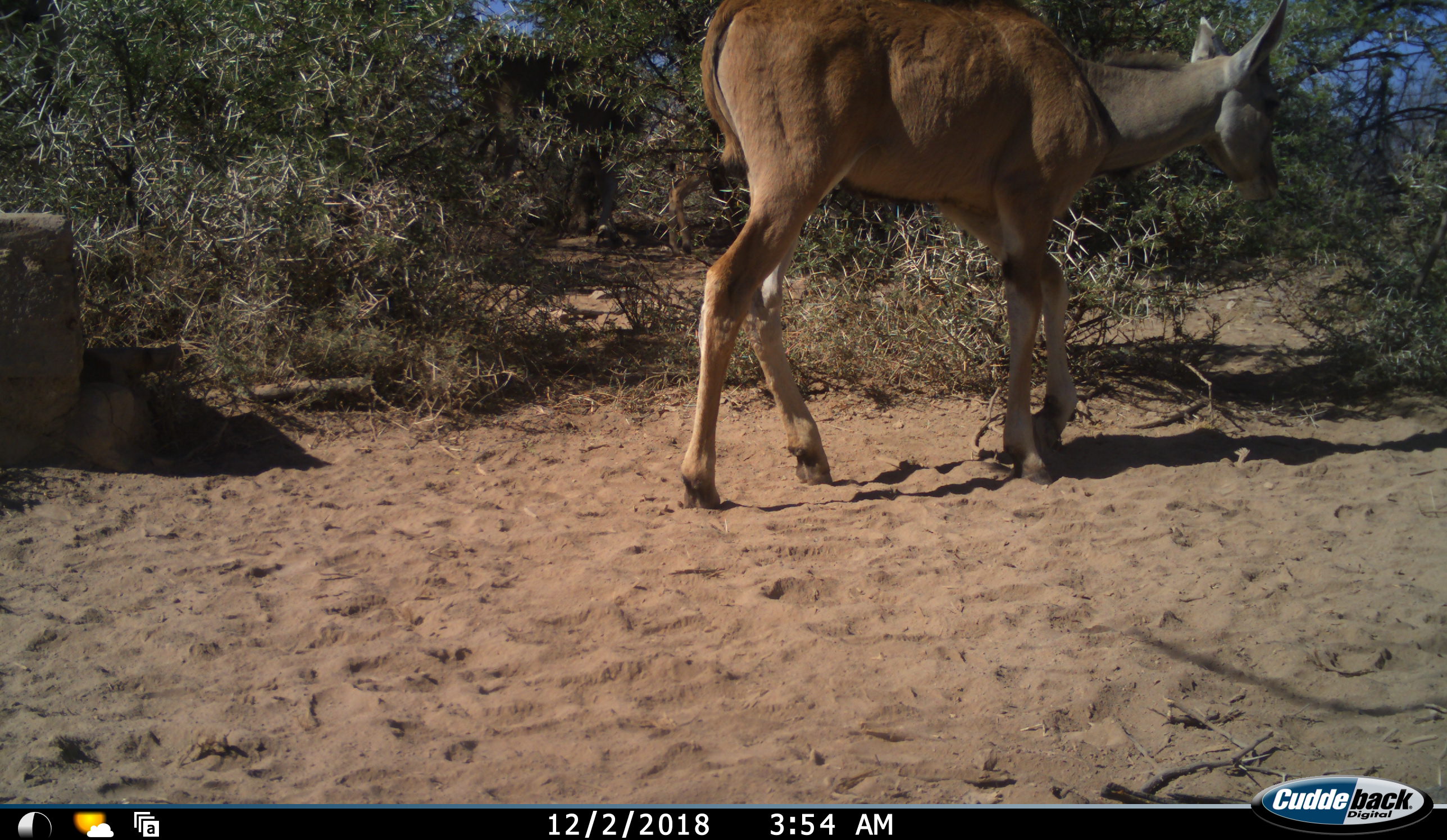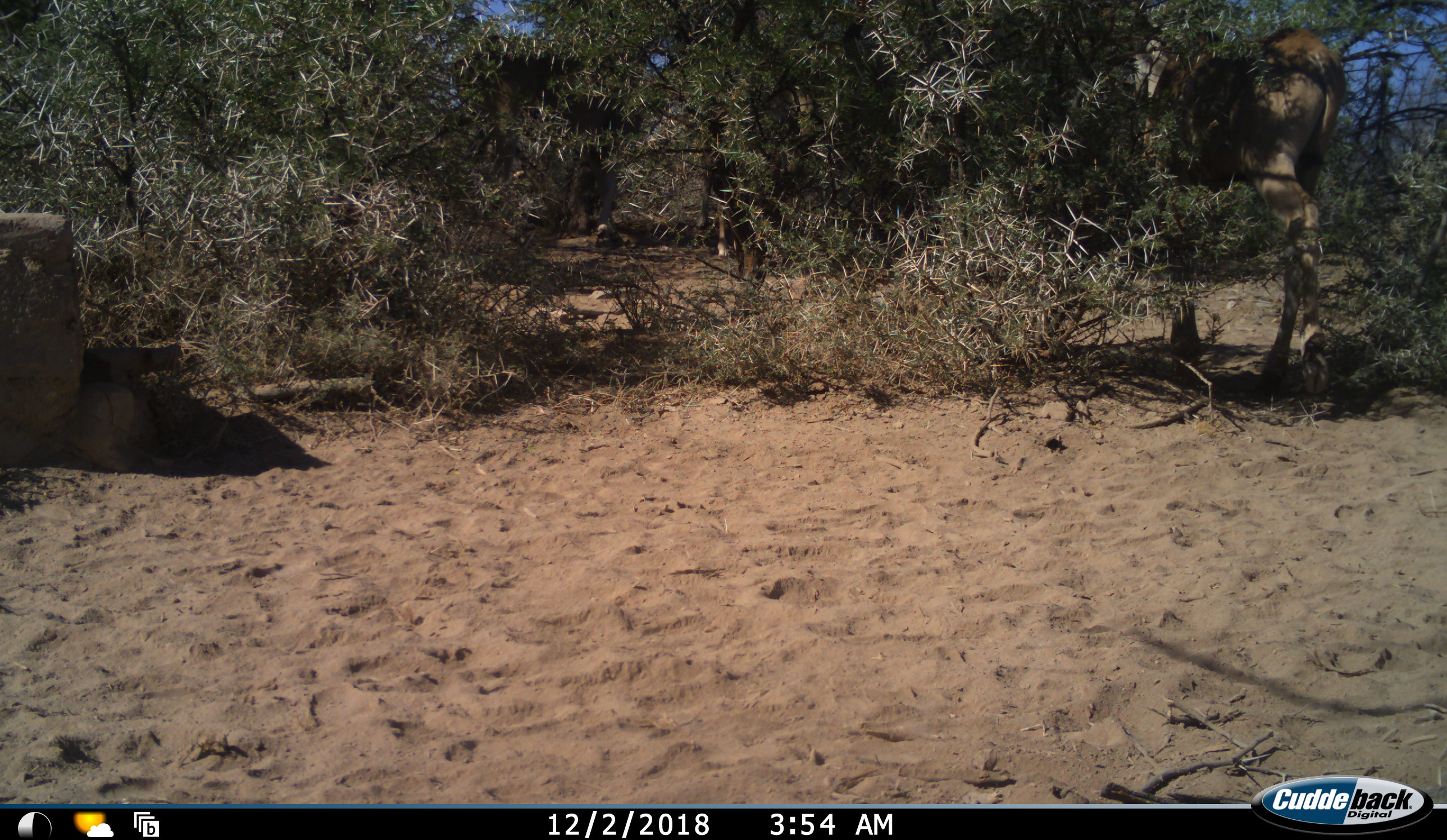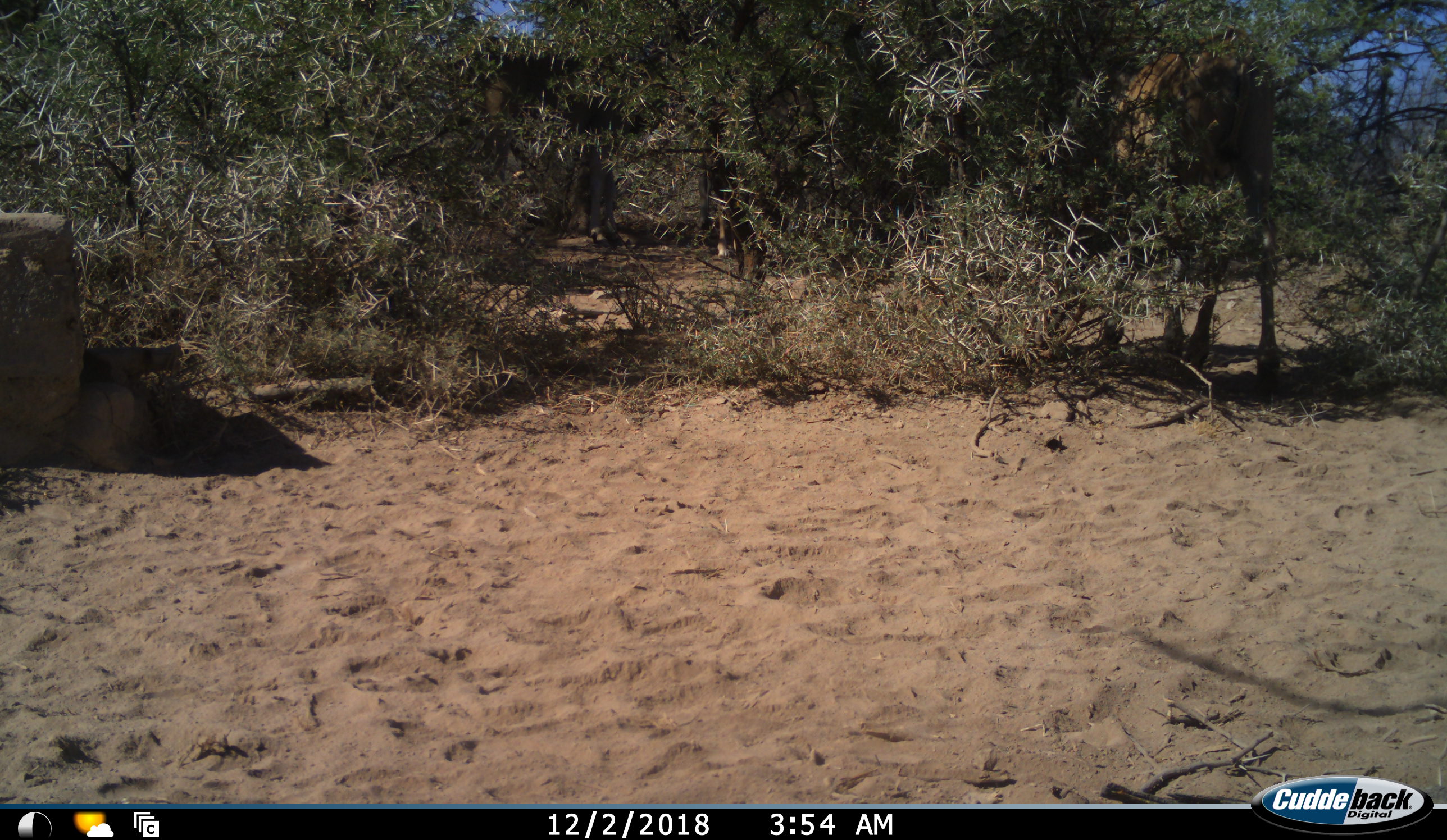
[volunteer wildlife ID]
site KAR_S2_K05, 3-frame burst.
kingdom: Animalia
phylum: Chordata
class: Mammalia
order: Artiodactyla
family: Bovidae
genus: Tragelaphus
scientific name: Tragelaphus oryx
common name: eland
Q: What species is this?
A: Eland (Tragelaphus oryx).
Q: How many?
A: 3.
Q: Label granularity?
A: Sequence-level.